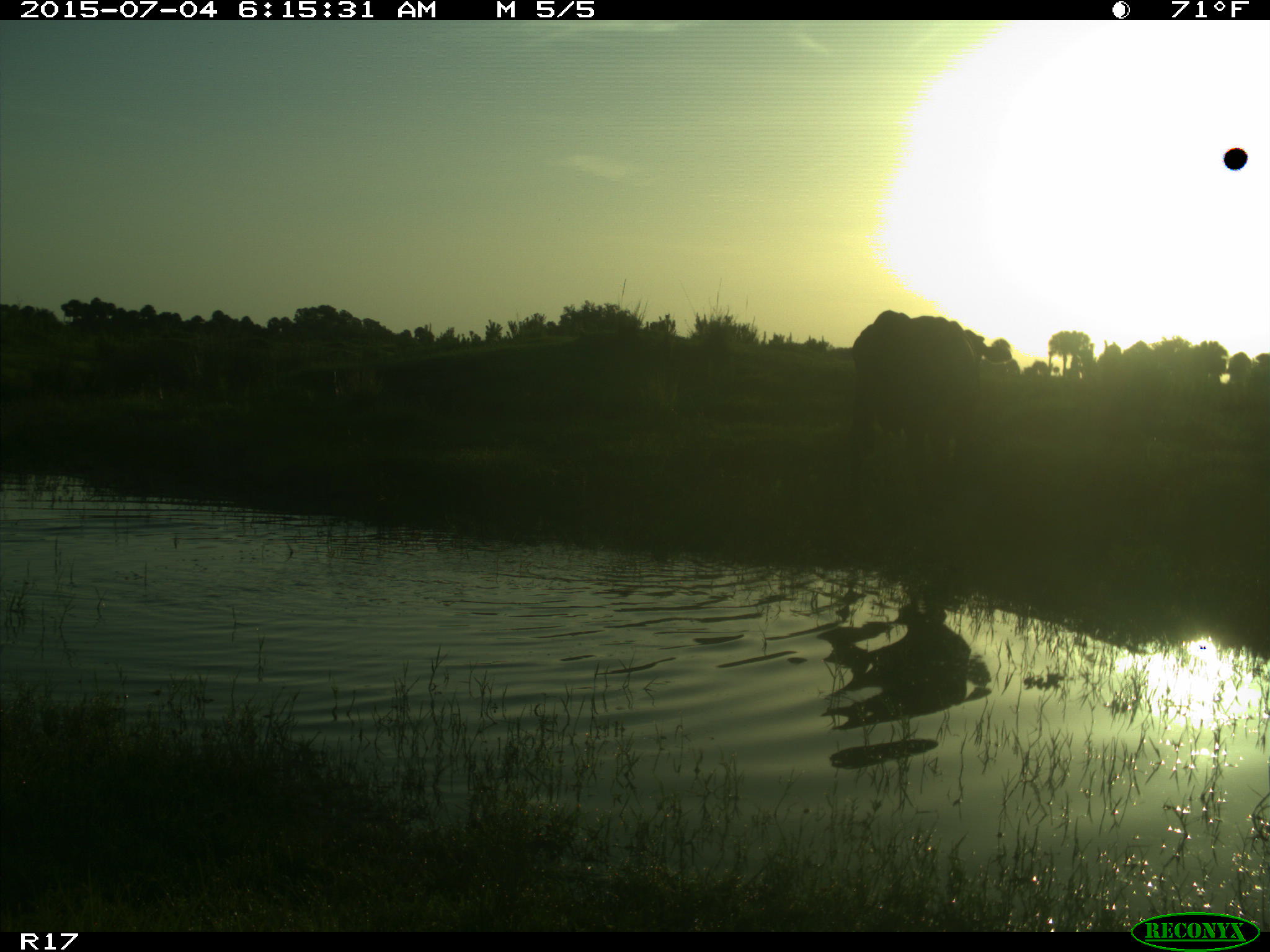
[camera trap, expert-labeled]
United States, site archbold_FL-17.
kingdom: Animalia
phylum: Chordata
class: Mammalia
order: Artiodactyla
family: Bovidae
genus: Bos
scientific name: Bos taurus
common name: domestic cow